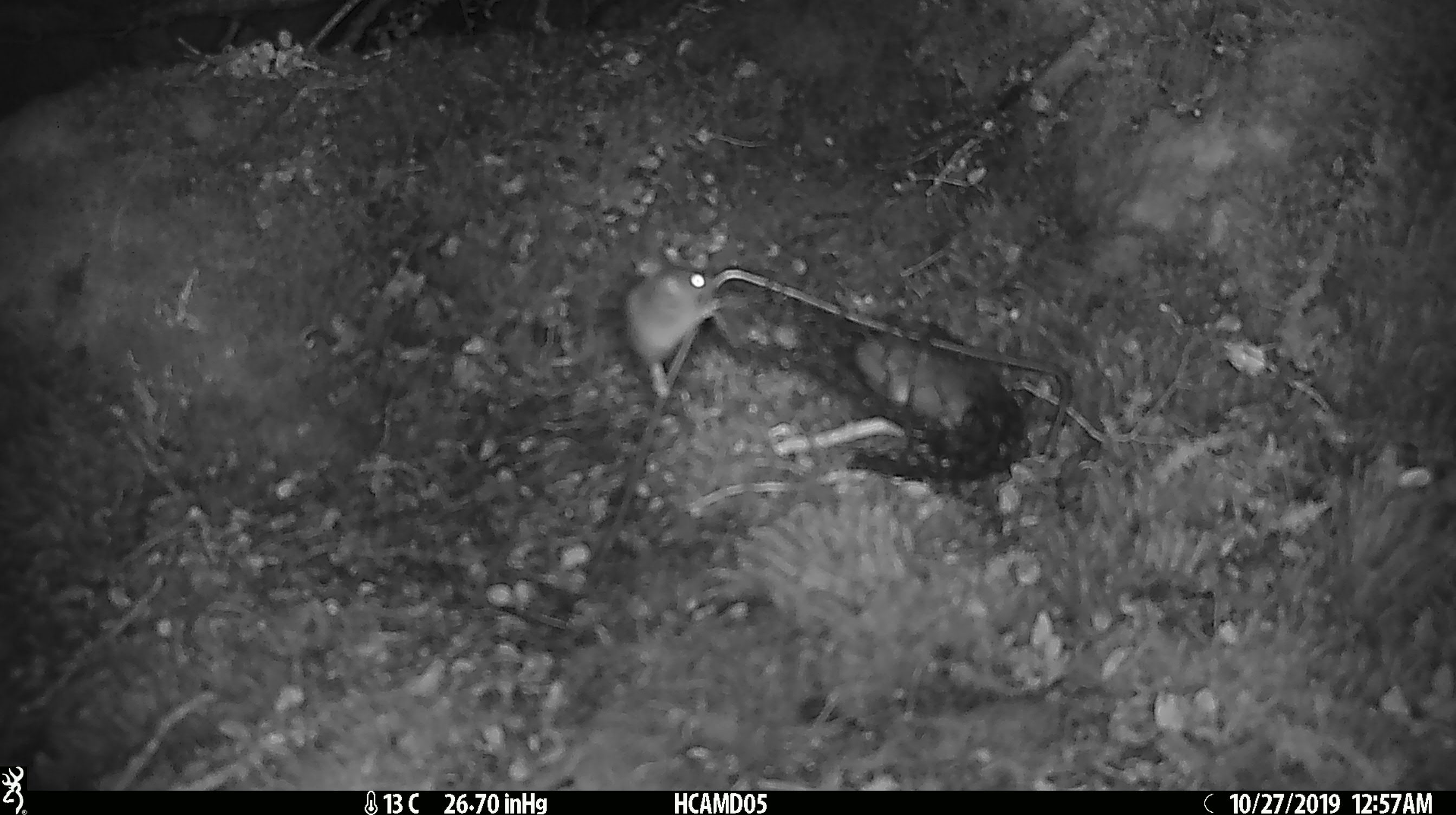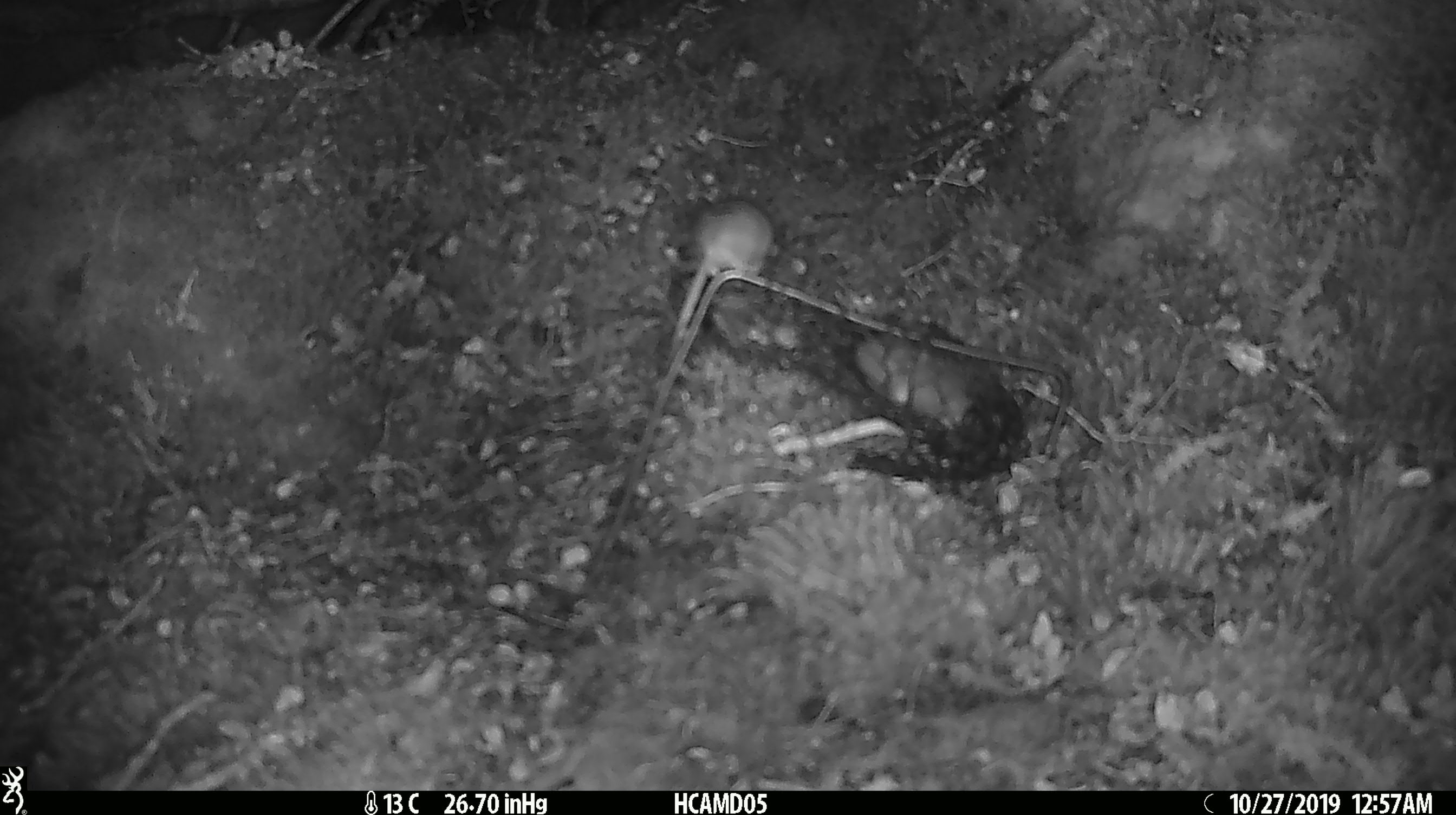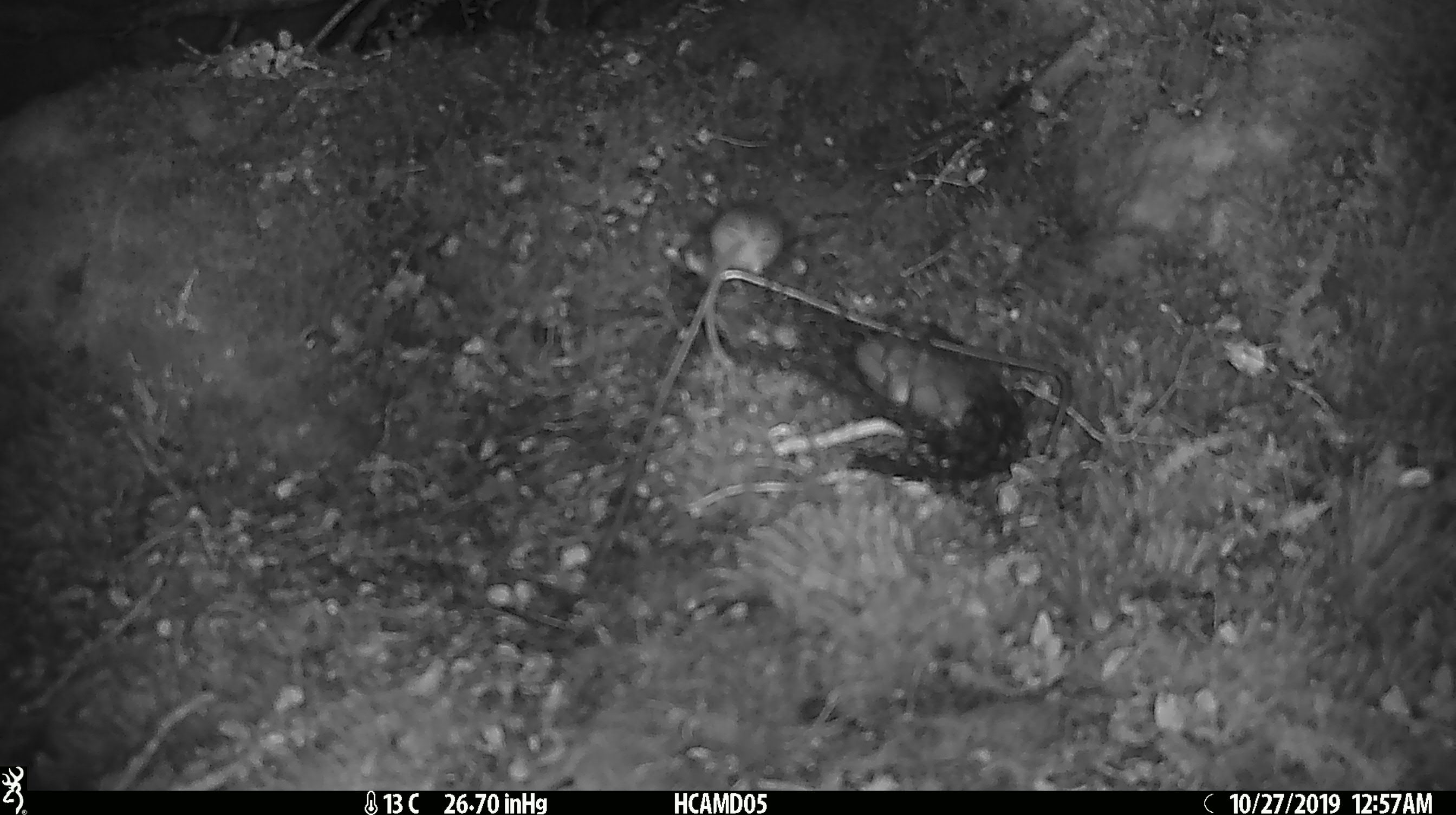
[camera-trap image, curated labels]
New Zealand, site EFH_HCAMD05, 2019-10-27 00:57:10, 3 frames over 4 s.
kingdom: Animalia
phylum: Chordata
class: Mammalia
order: Rodentia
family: Muridae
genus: Mus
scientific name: Mus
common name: mouse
Mouse (Mus).